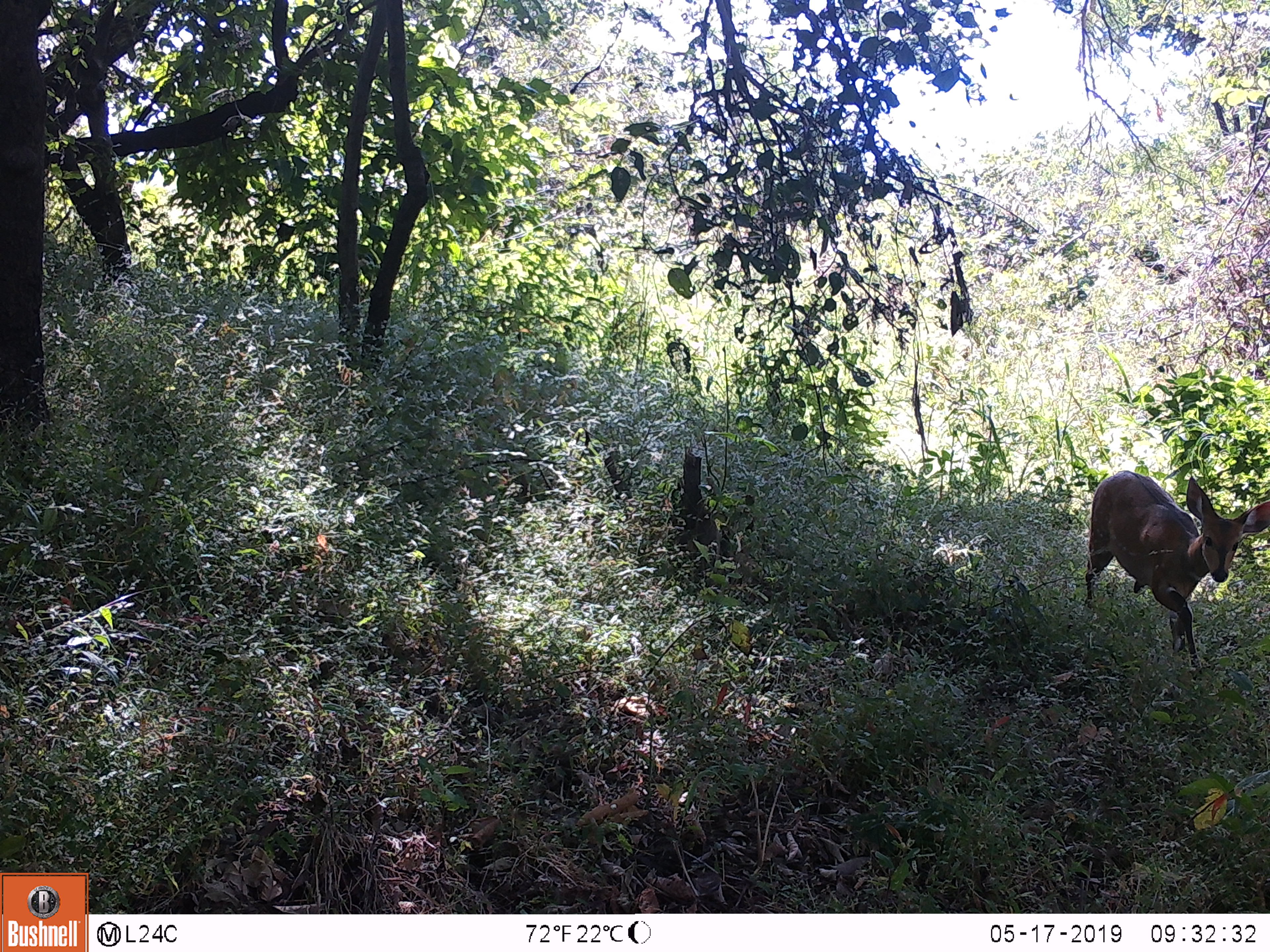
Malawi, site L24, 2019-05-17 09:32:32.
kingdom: Animalia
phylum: Chordata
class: Mammalia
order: Artiodactyla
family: Bovidae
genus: Tragelaphus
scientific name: Tragelaphus sylvaticus sylvaticus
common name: cape bushbuck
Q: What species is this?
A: Cape bushbuck (Tragelaphus sylvaticus sylvaticus).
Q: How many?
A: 1.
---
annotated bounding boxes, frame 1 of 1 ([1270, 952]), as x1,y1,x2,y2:
cape bushbuck: 1081,455,1262,677